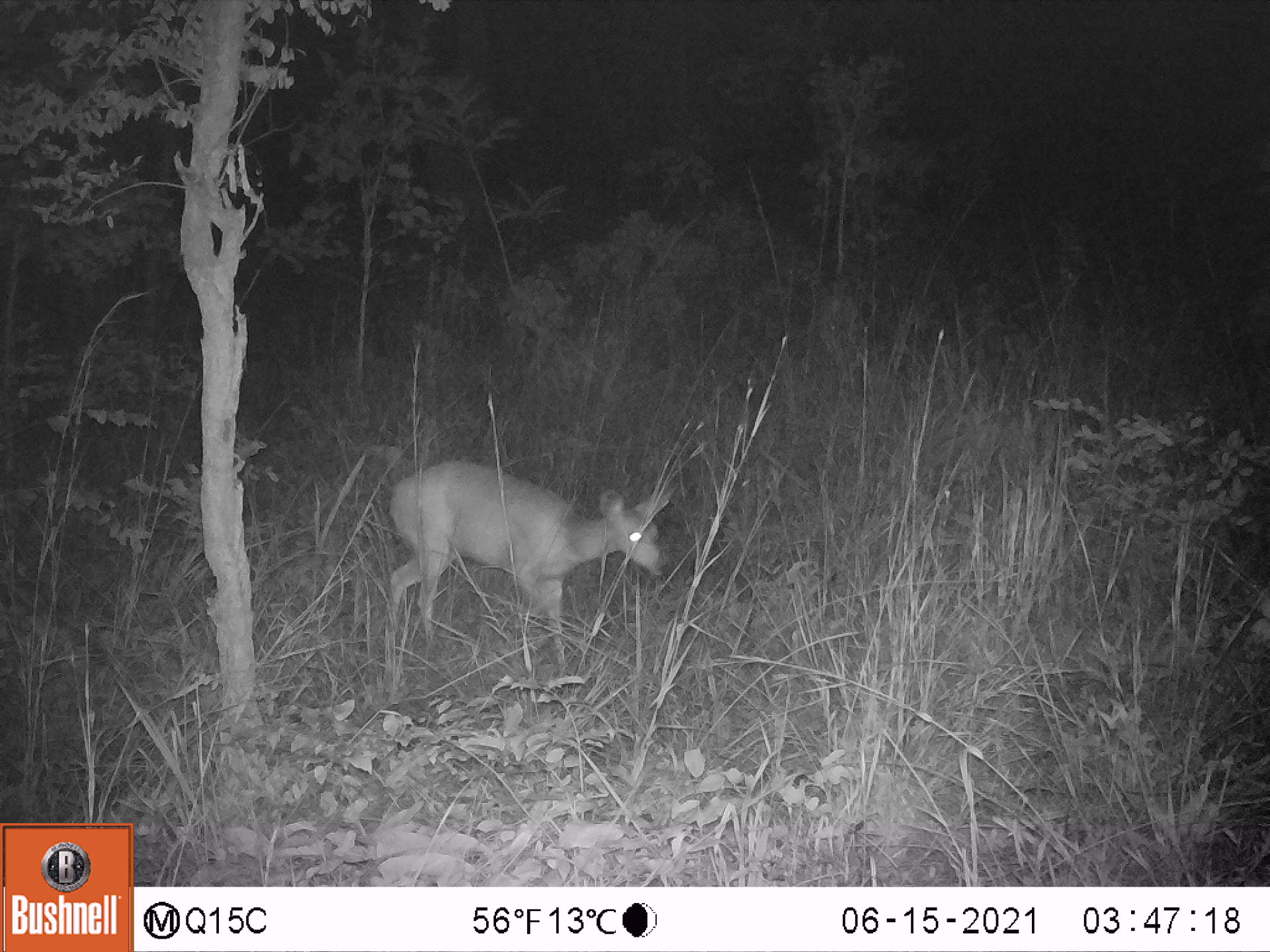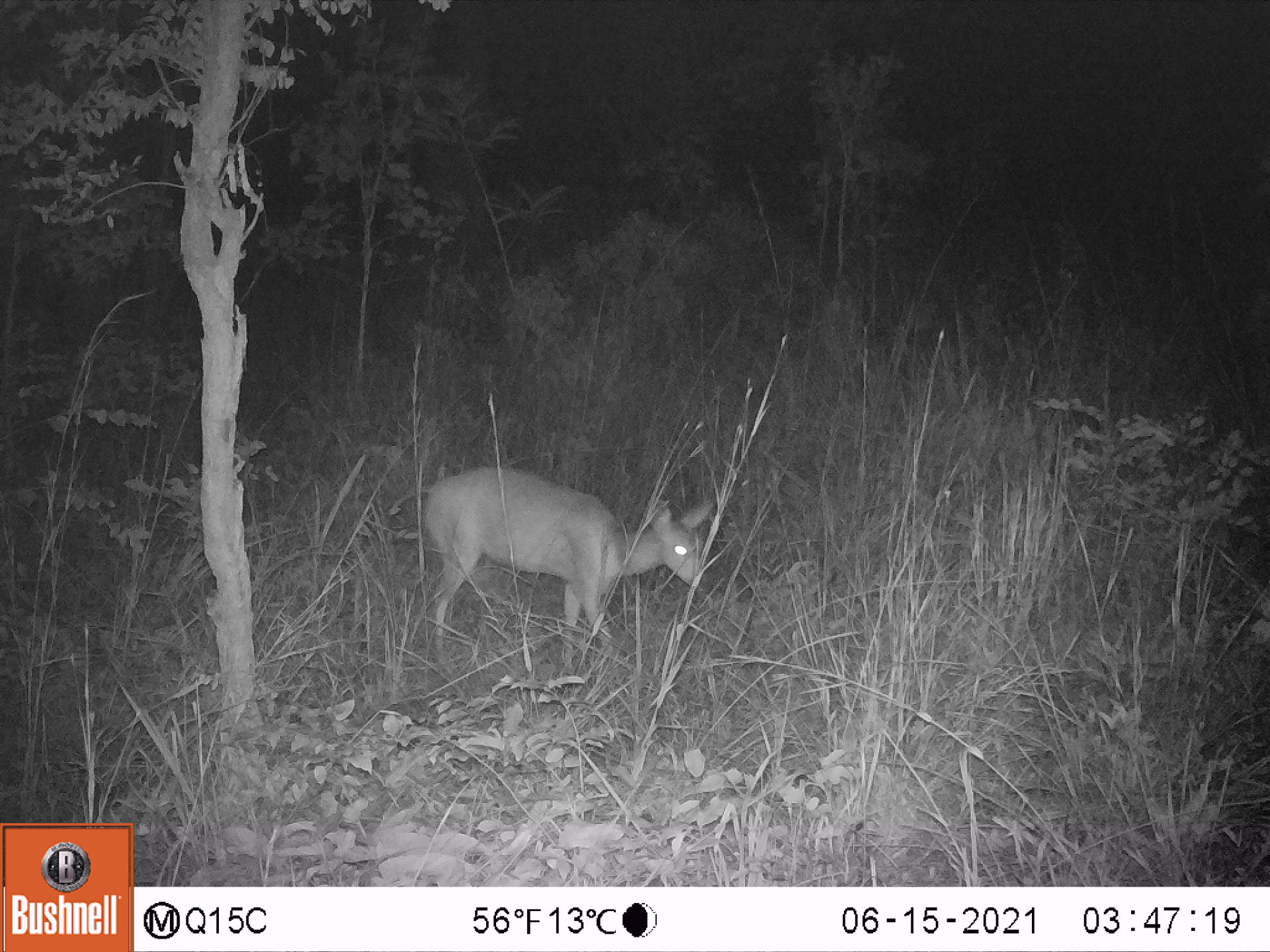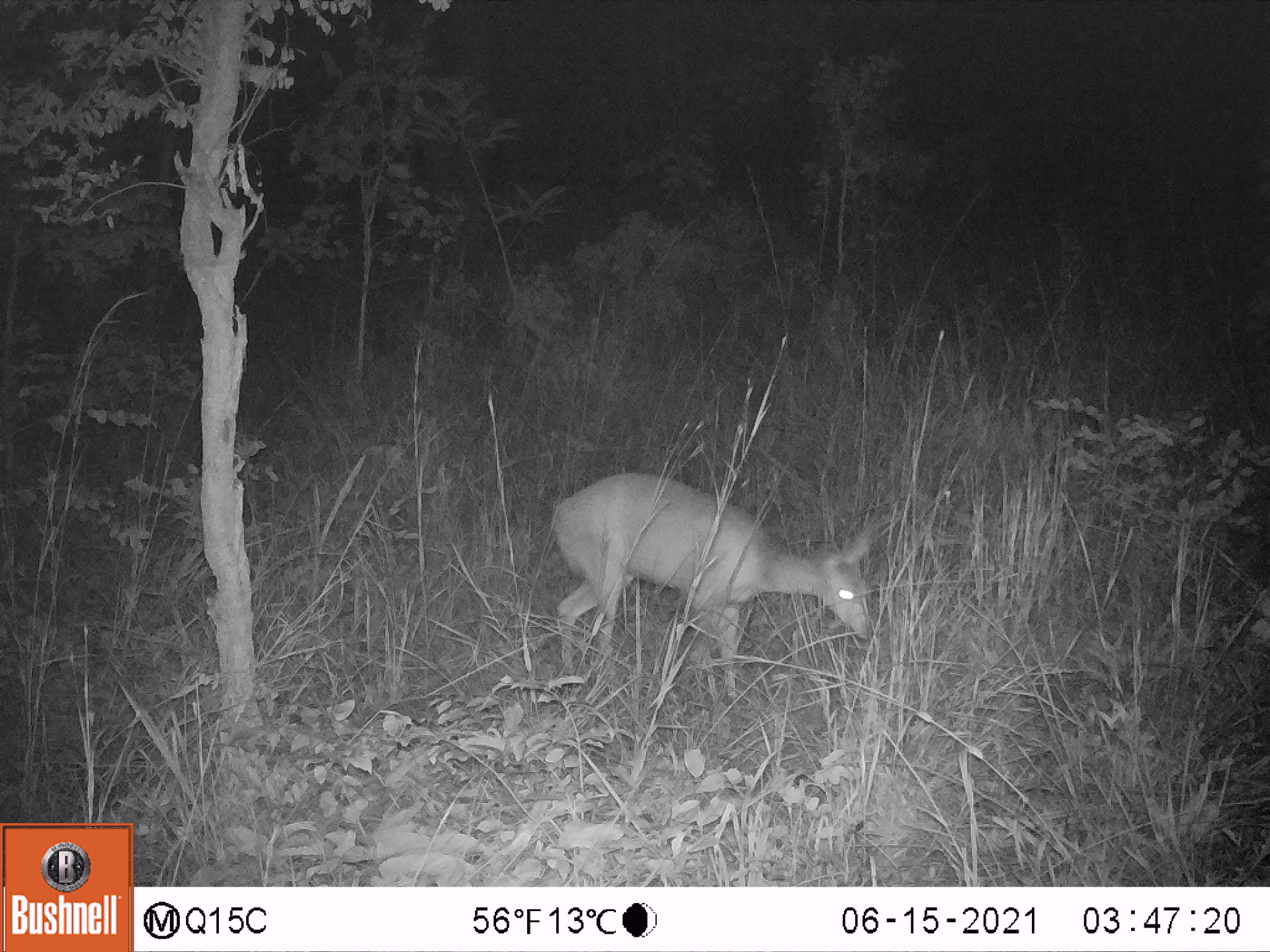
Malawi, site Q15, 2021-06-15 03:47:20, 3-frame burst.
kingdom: Animalia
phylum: Chordata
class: Mammalia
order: Artiodactyla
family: Bovidae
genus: Tragelaphus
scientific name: Tragelaphus sylvaticus sylvaticus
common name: cape bushbuck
Cape bushbuck (Tragelaphus sylvaticus sylvaticus), count 1.